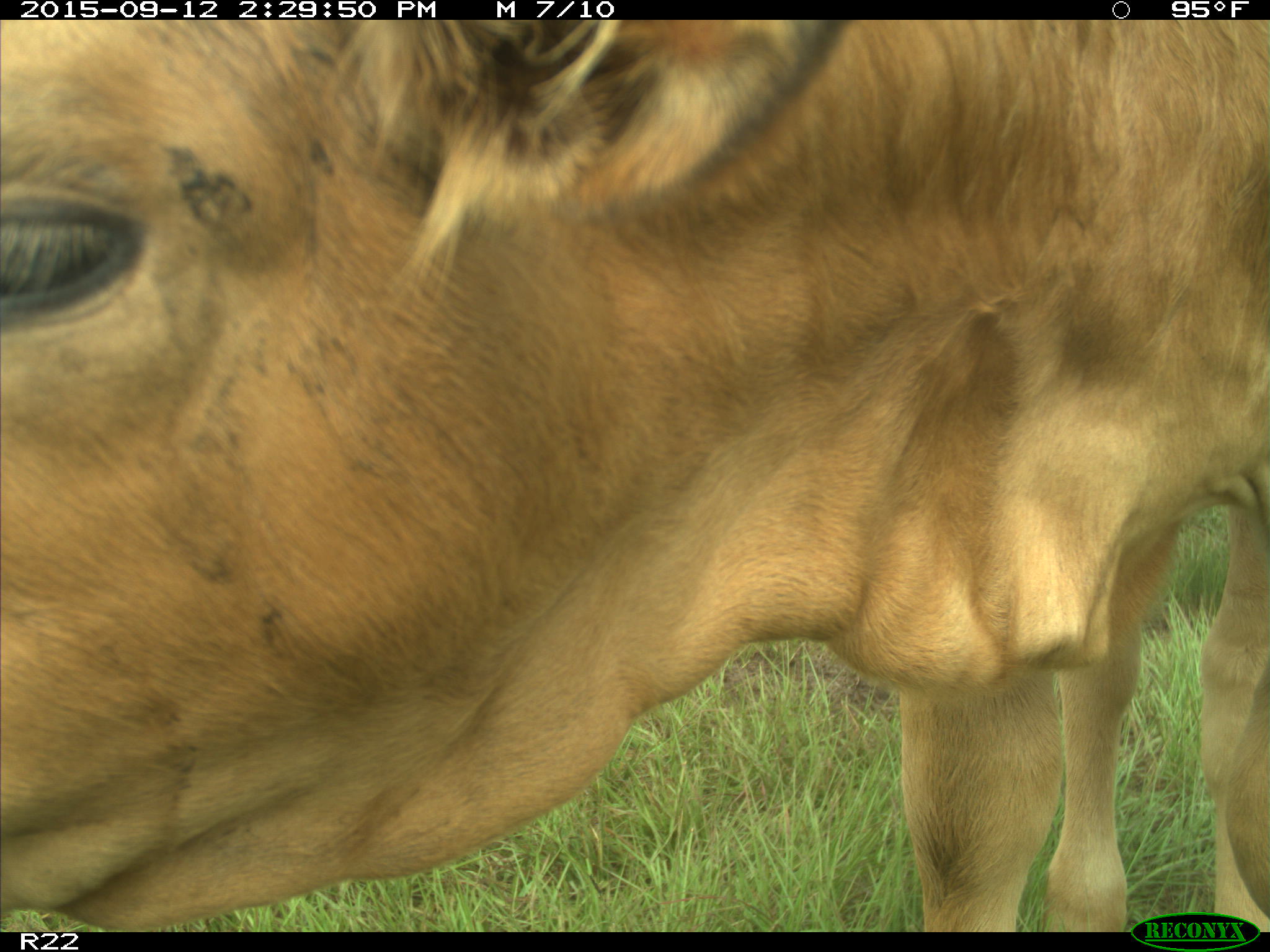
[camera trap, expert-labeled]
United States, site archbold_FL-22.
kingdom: Animalia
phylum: Chordata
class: Mammalia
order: Artiodactyla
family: Bovidae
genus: Bos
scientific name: Bos taurus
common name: domestic cow